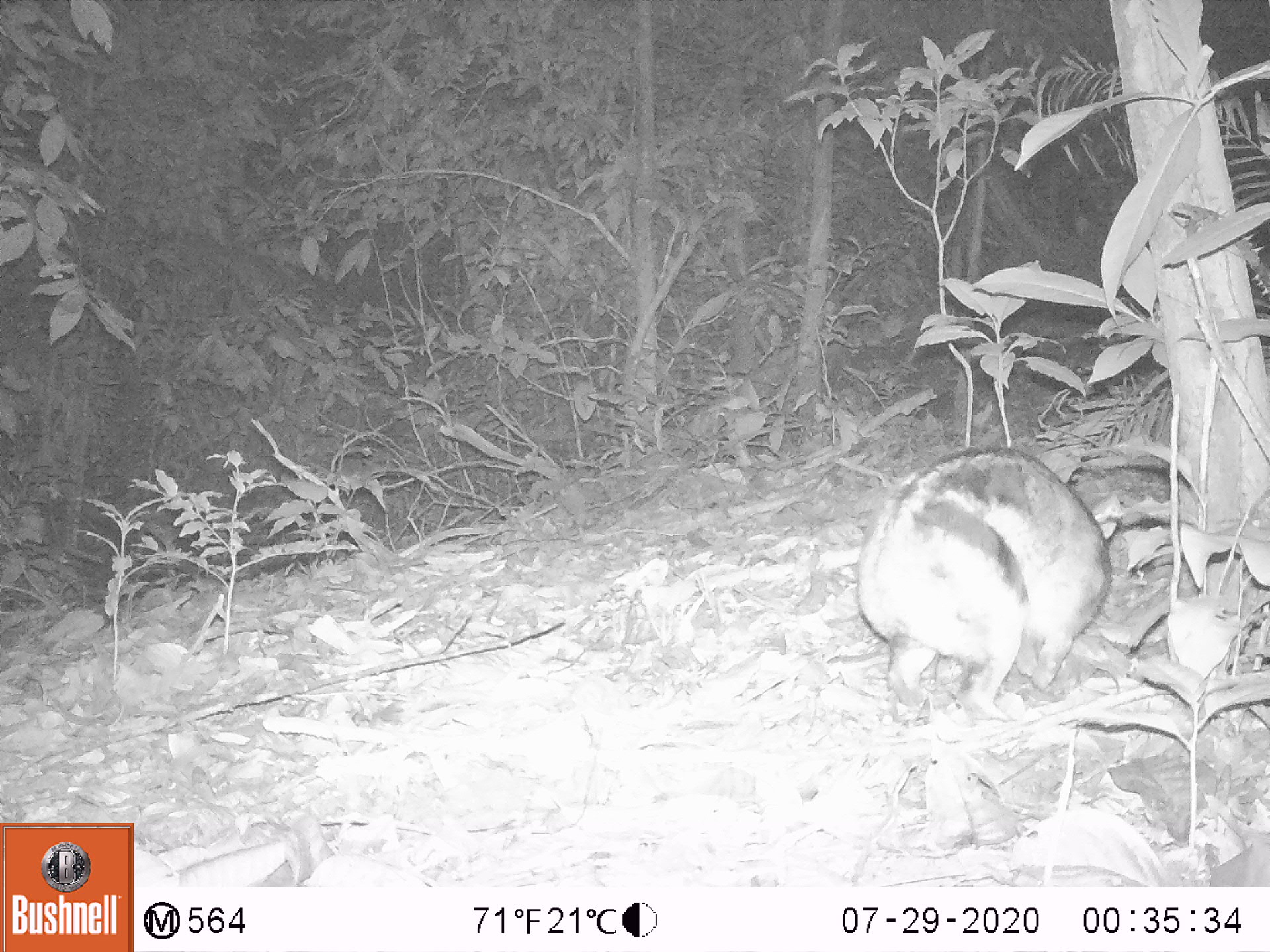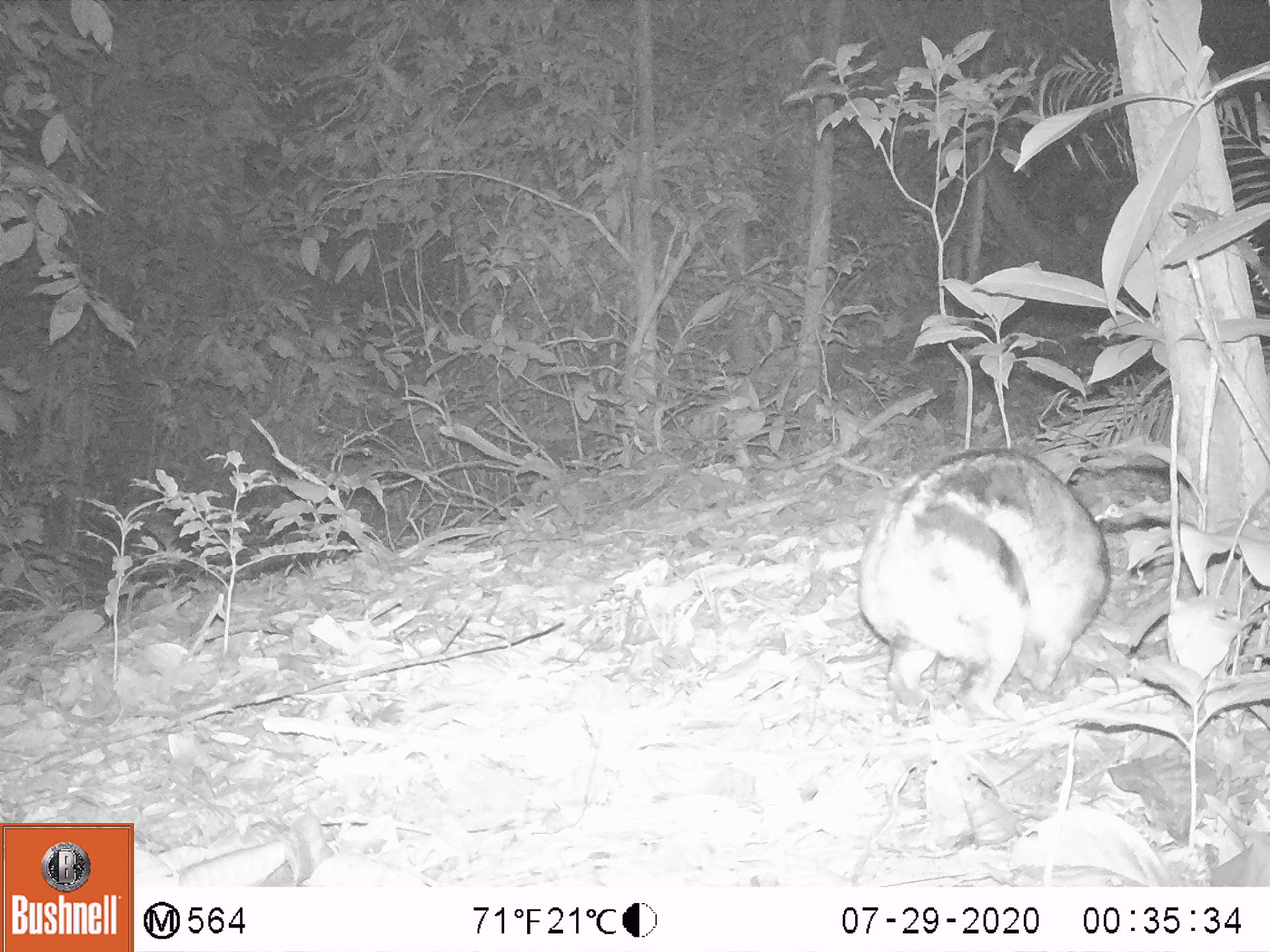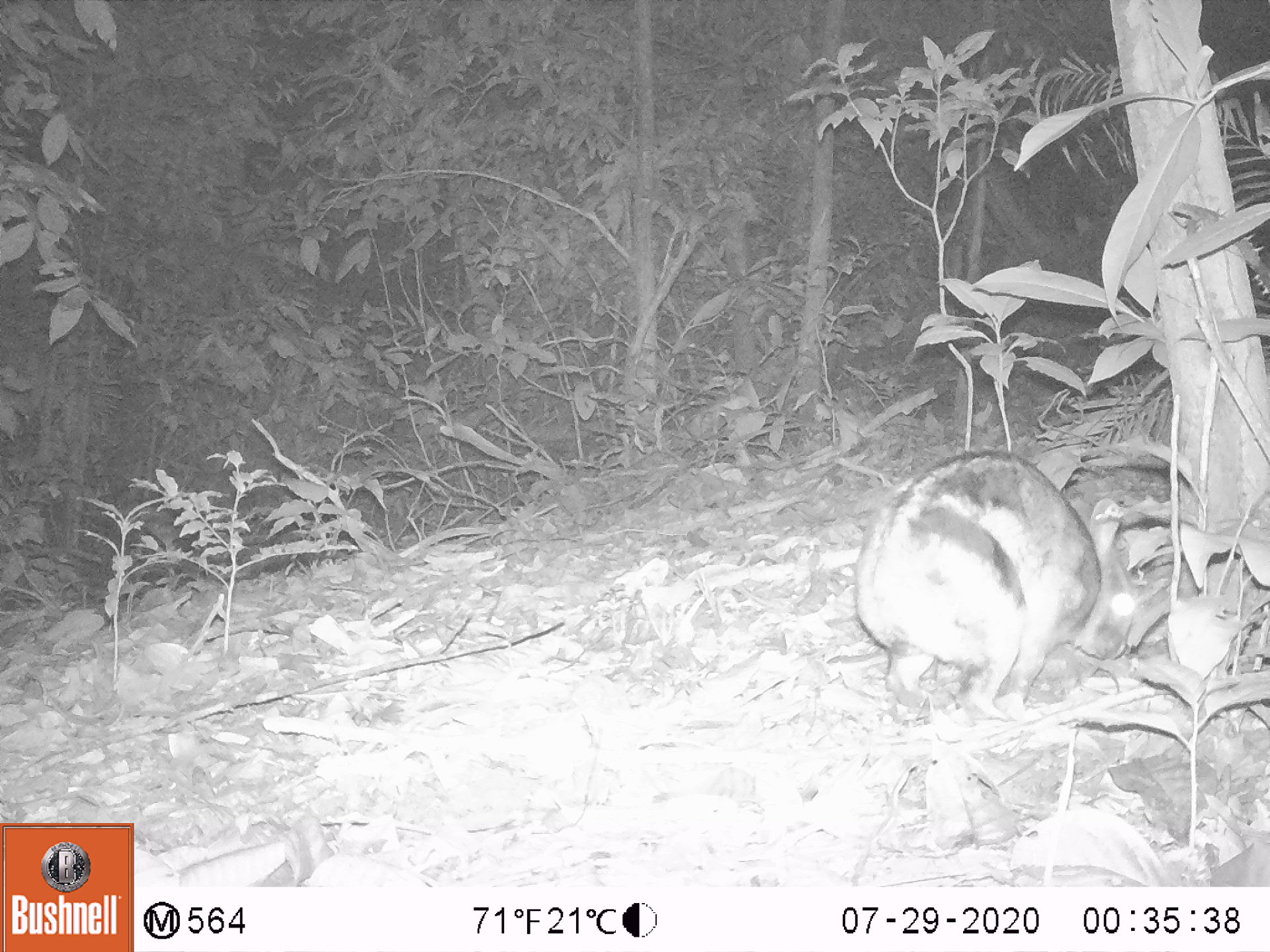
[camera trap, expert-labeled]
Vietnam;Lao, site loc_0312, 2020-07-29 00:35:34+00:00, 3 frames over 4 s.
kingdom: Animalia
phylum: Chordata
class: Mammalia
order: Lagomorpha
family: Leporidae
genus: Nesolagus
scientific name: Nesolagus timminsi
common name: annamite striped rabbit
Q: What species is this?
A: Annamite striped rabbit (Nesolagus timminsi).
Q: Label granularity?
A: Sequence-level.